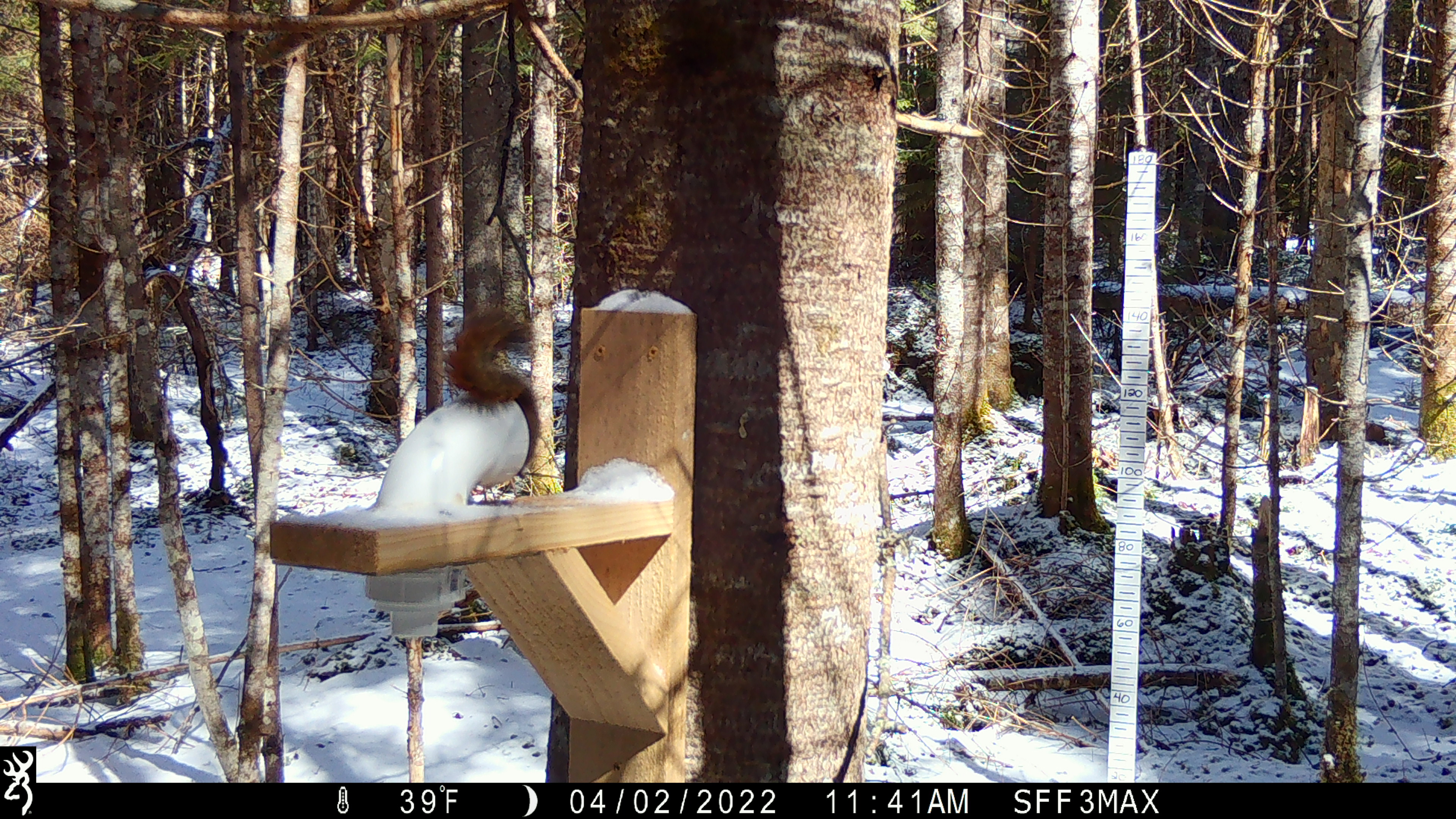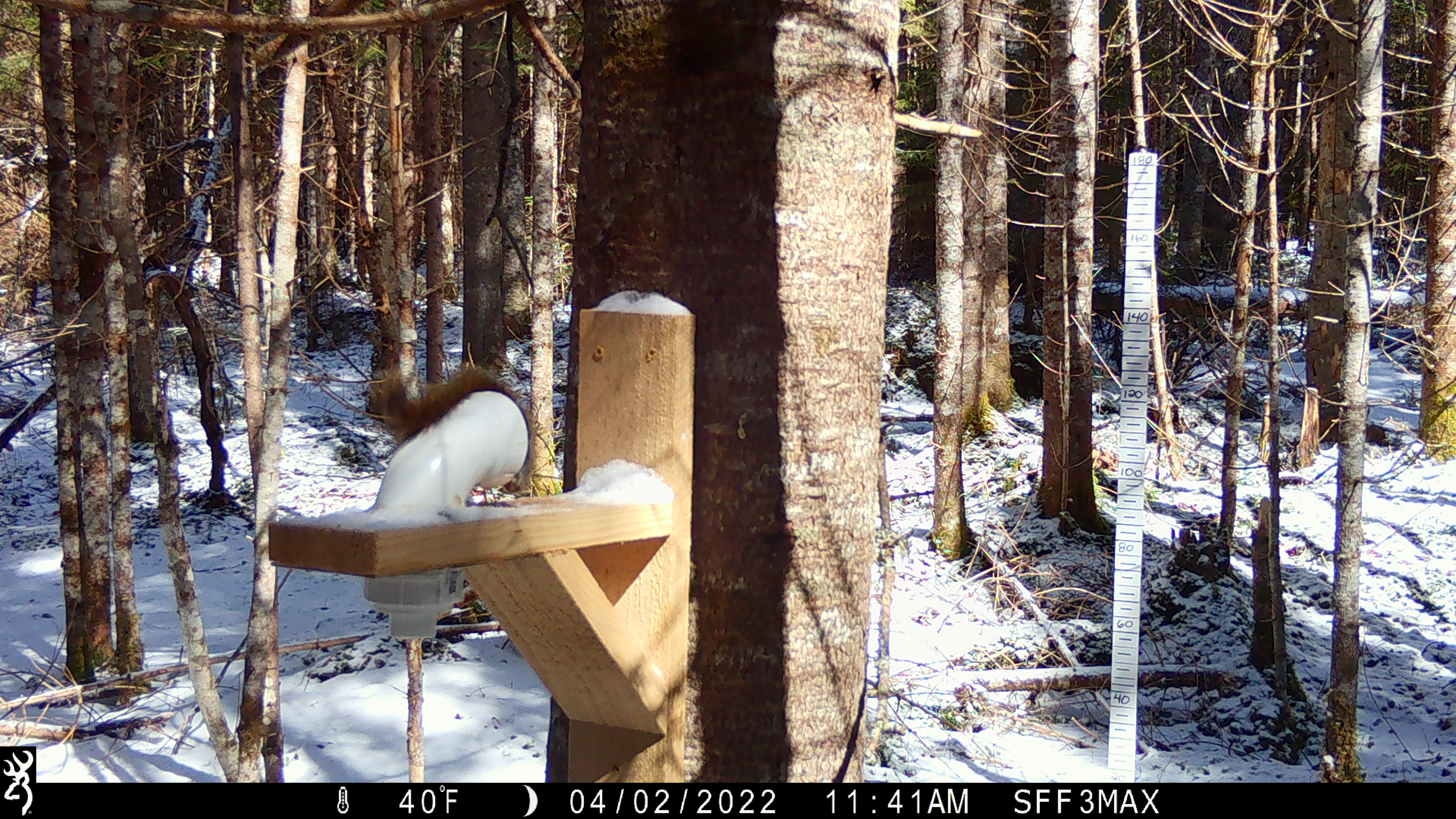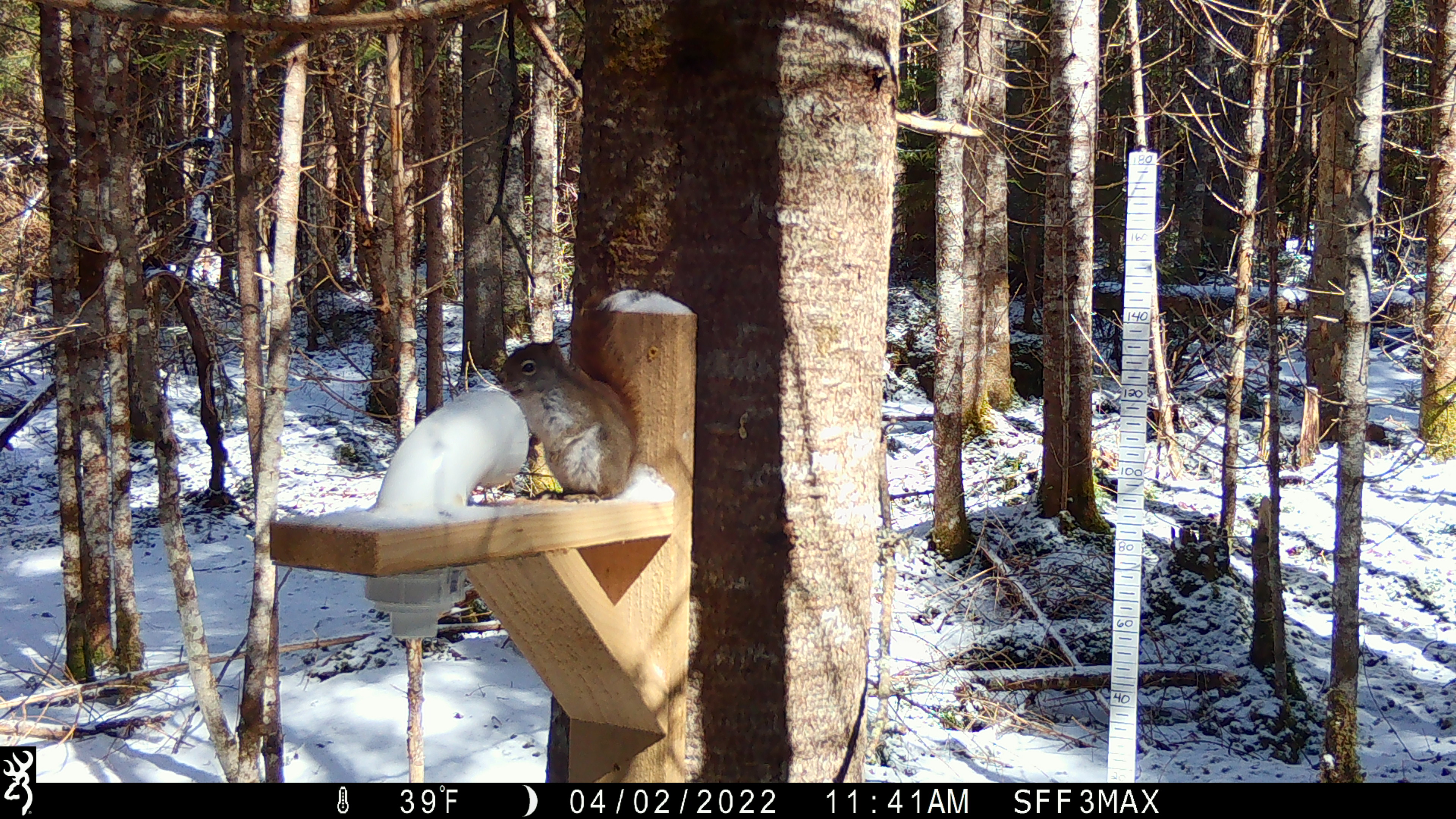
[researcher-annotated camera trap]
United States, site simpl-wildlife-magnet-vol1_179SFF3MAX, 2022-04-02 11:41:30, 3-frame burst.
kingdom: Animalia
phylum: Chordata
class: Mammalia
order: Rodentia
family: Sciuridae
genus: Tamiasciurus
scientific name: Tamiasciurus hudsonicus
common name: red squirrel